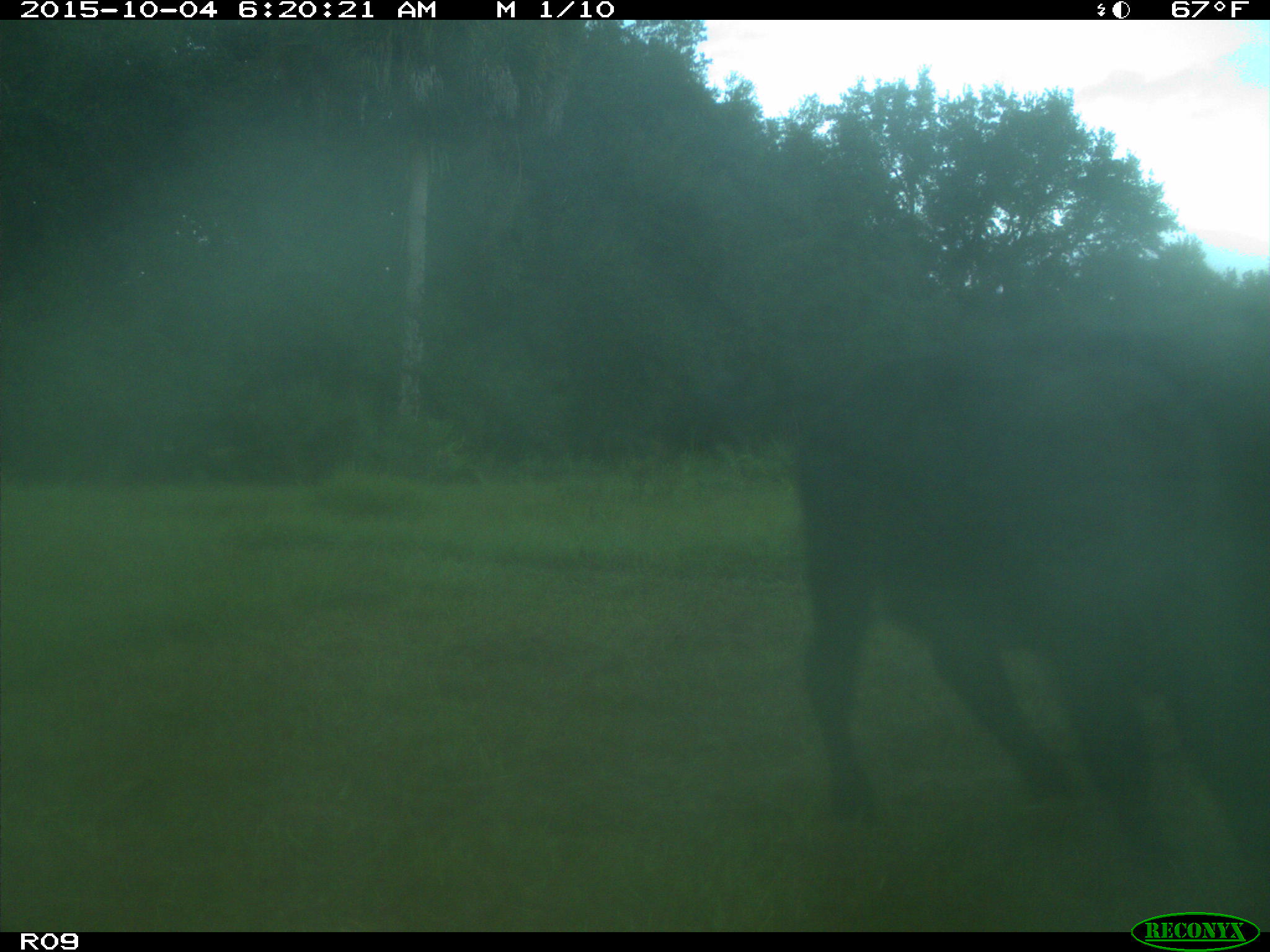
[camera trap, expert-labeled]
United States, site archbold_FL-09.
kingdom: Animalia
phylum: Chordata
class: Mammalia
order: Artiodactyla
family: Bovidae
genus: Bos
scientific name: Bos taurus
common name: domestic cow